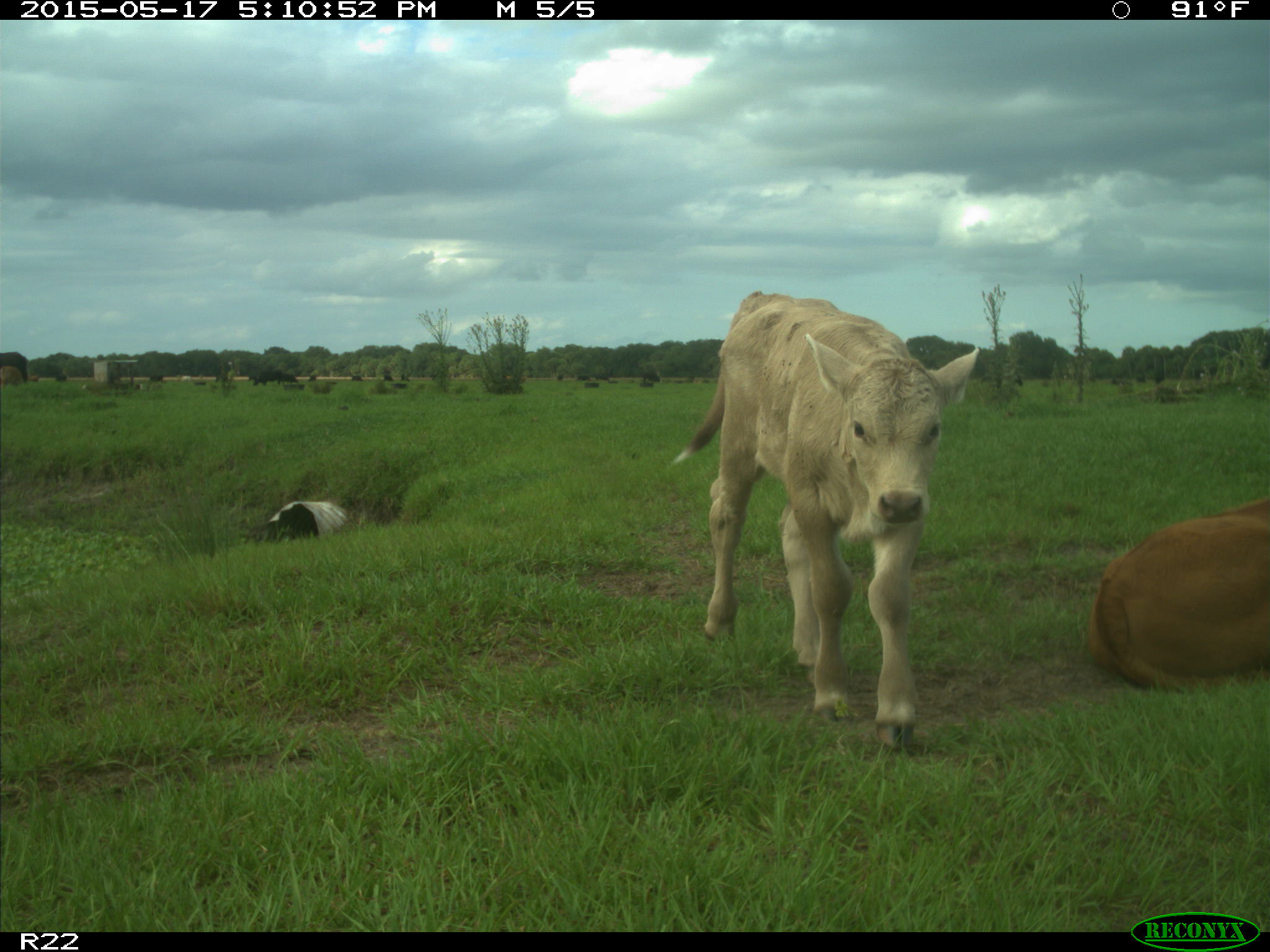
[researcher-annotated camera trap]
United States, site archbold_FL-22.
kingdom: Animalia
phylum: Chordata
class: Mammalia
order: Artiodactyla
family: Bovidae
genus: Bos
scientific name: Bos taurus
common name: domestic cow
Bos taurus (domestic cow).